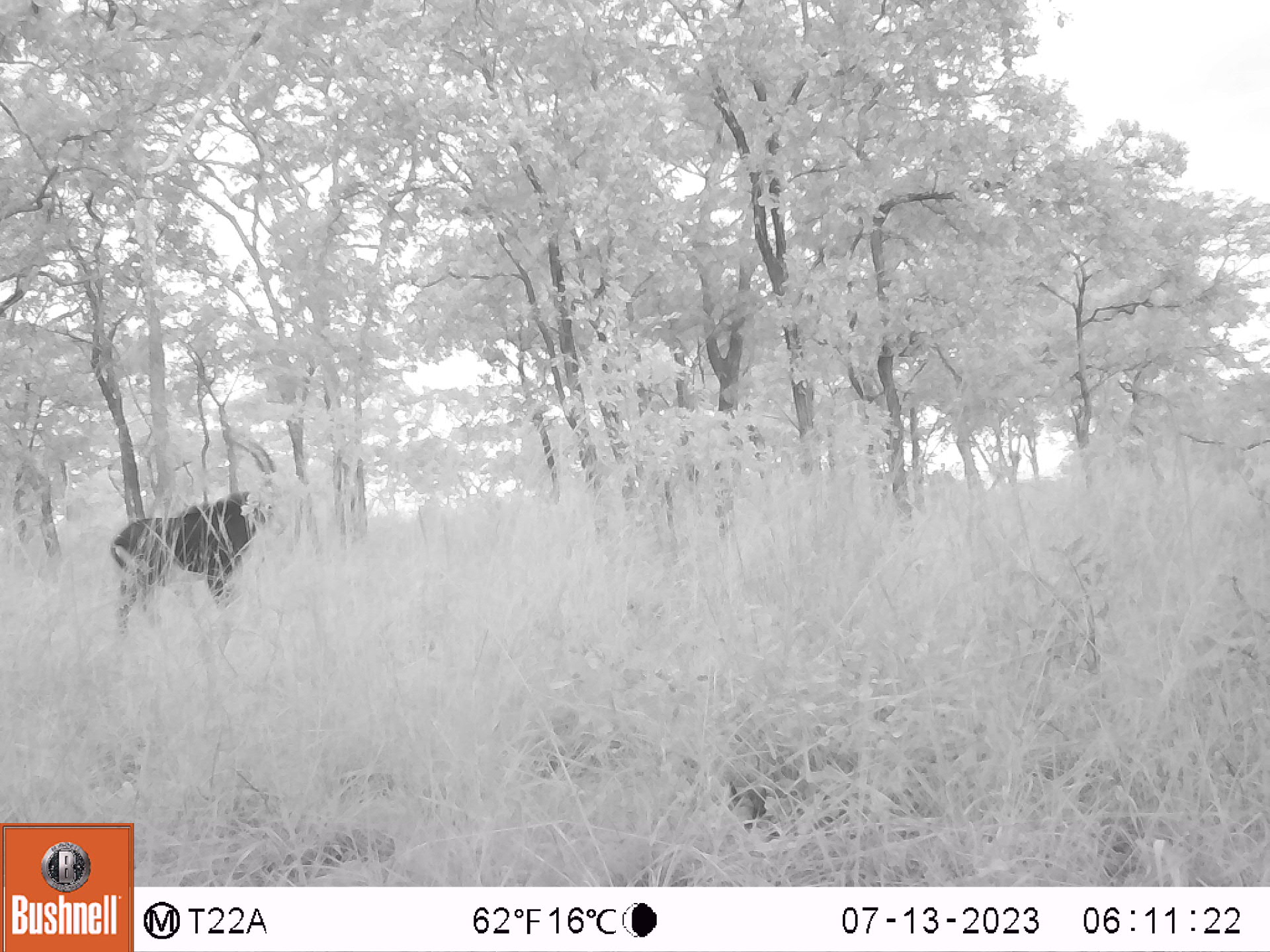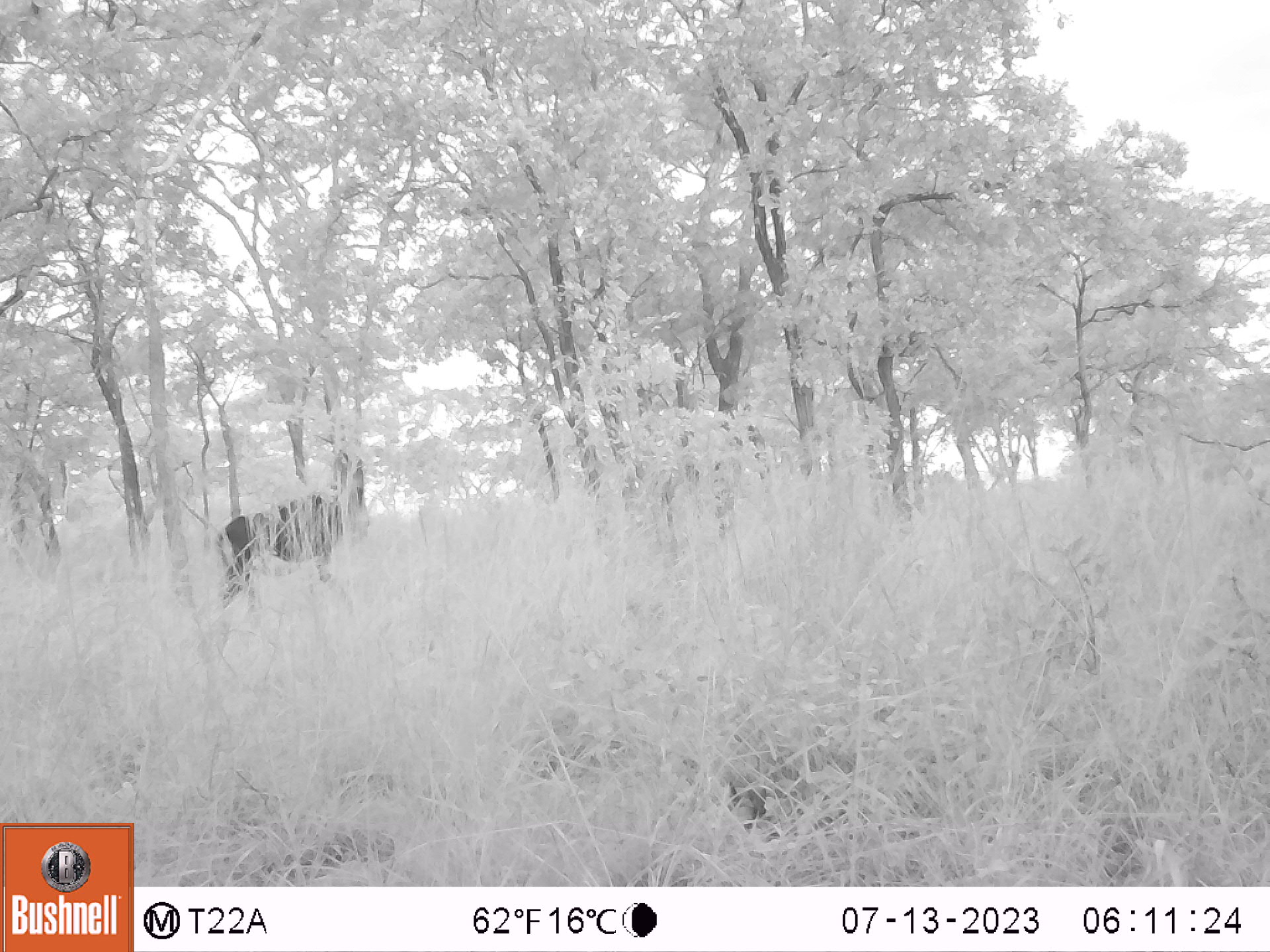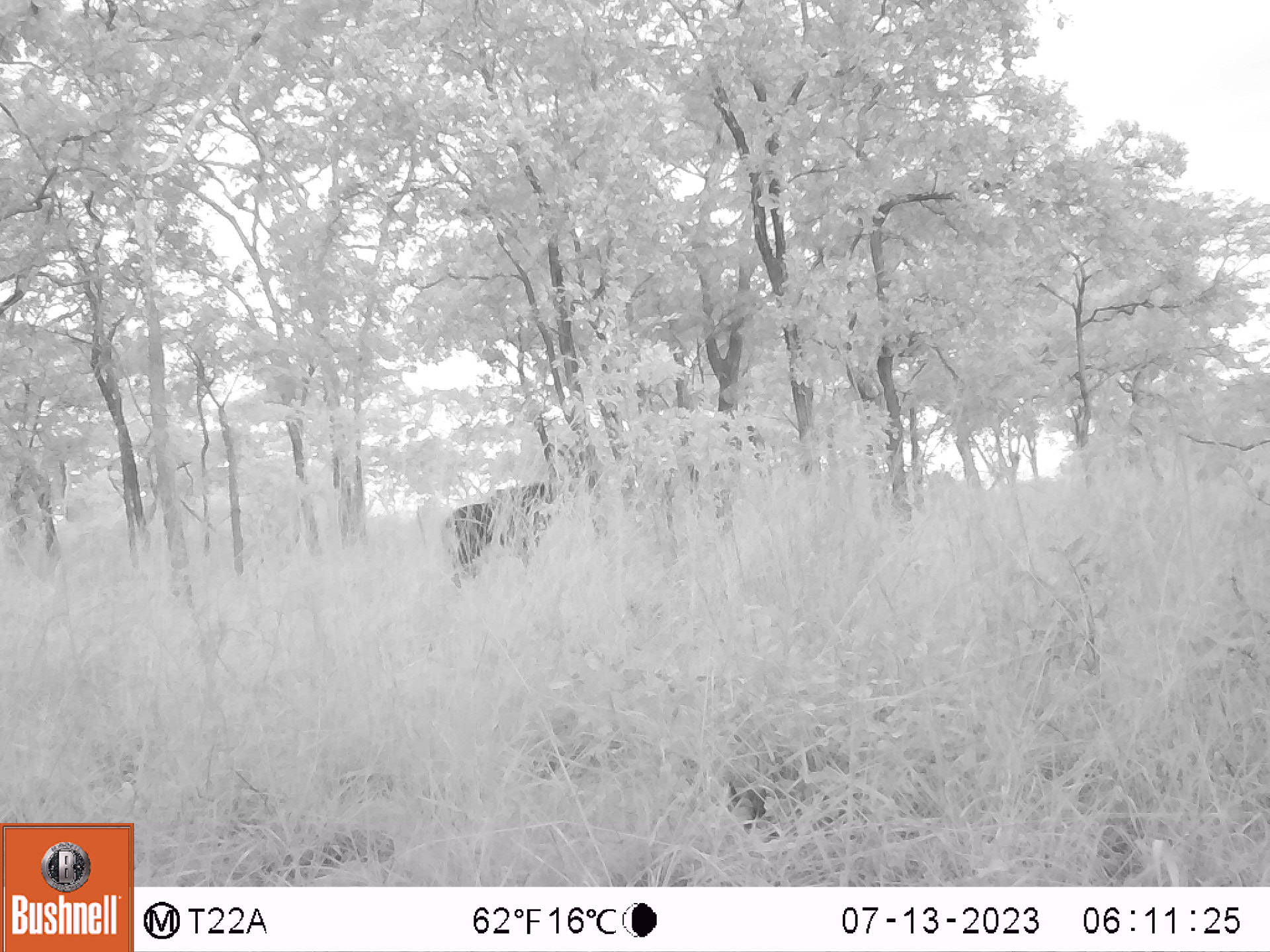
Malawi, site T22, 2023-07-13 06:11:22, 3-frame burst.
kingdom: Animalia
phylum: Chordata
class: Mammalia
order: Artiodactyla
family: Bovidae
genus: Hippotragus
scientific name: Hippotragus niger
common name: sable antelope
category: sable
Sable (sable antelope) (Hippotragus niger), count 1.